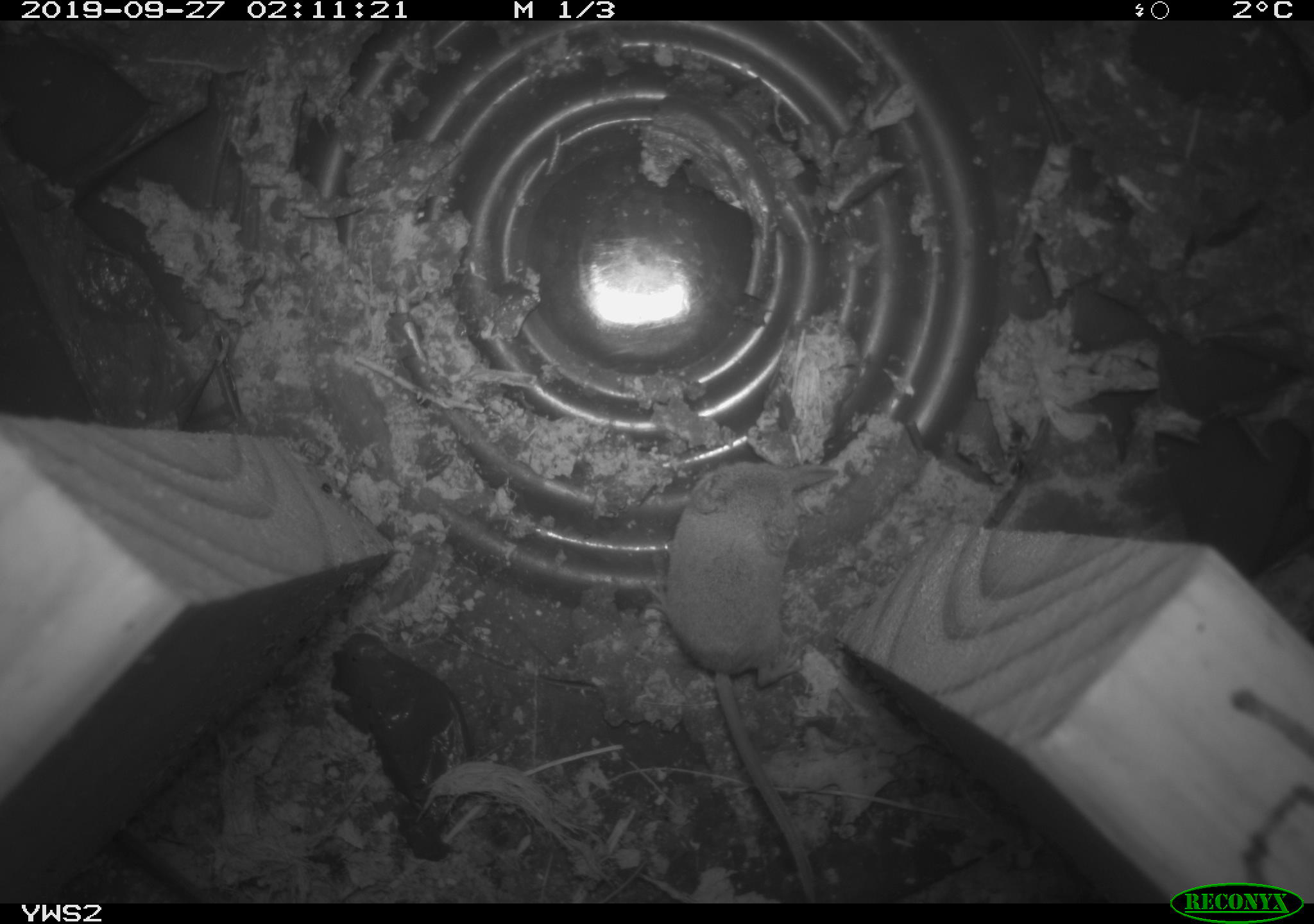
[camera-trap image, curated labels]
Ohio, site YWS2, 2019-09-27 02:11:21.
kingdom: Animalia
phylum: Chordata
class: Mammalia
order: Eulipotyphla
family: Soricidae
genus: Sorex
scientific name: Sorex cinereus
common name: masked shrew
Masked shrew (Sorex cinereus).